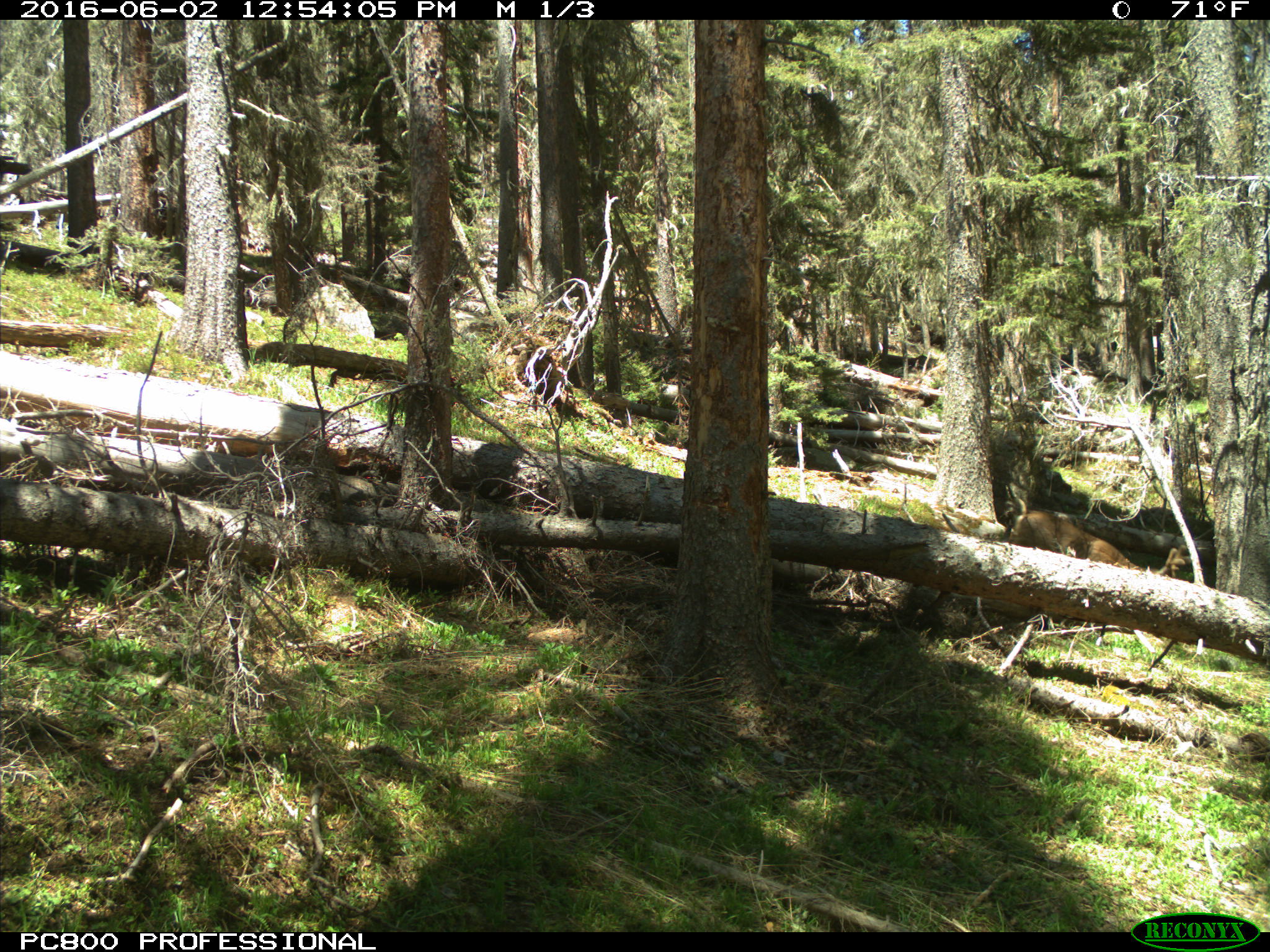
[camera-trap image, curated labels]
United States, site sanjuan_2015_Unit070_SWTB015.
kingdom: Animalia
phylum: Chordata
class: Mammalia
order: Artiodactyla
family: Cervidae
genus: Odocoileus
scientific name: Odocoileus hemionus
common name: mule deer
Odocoileus hemionus (mule deer).